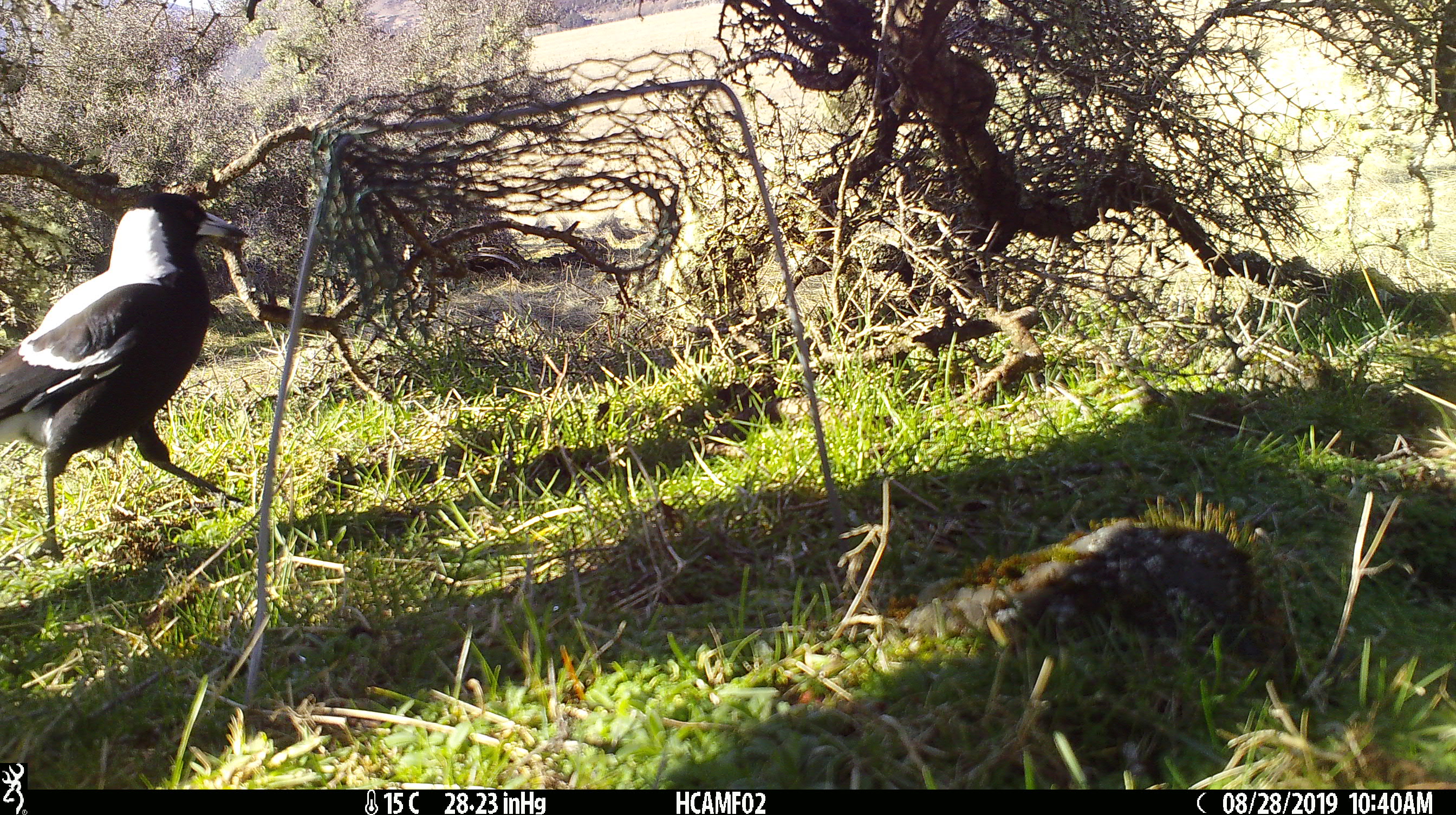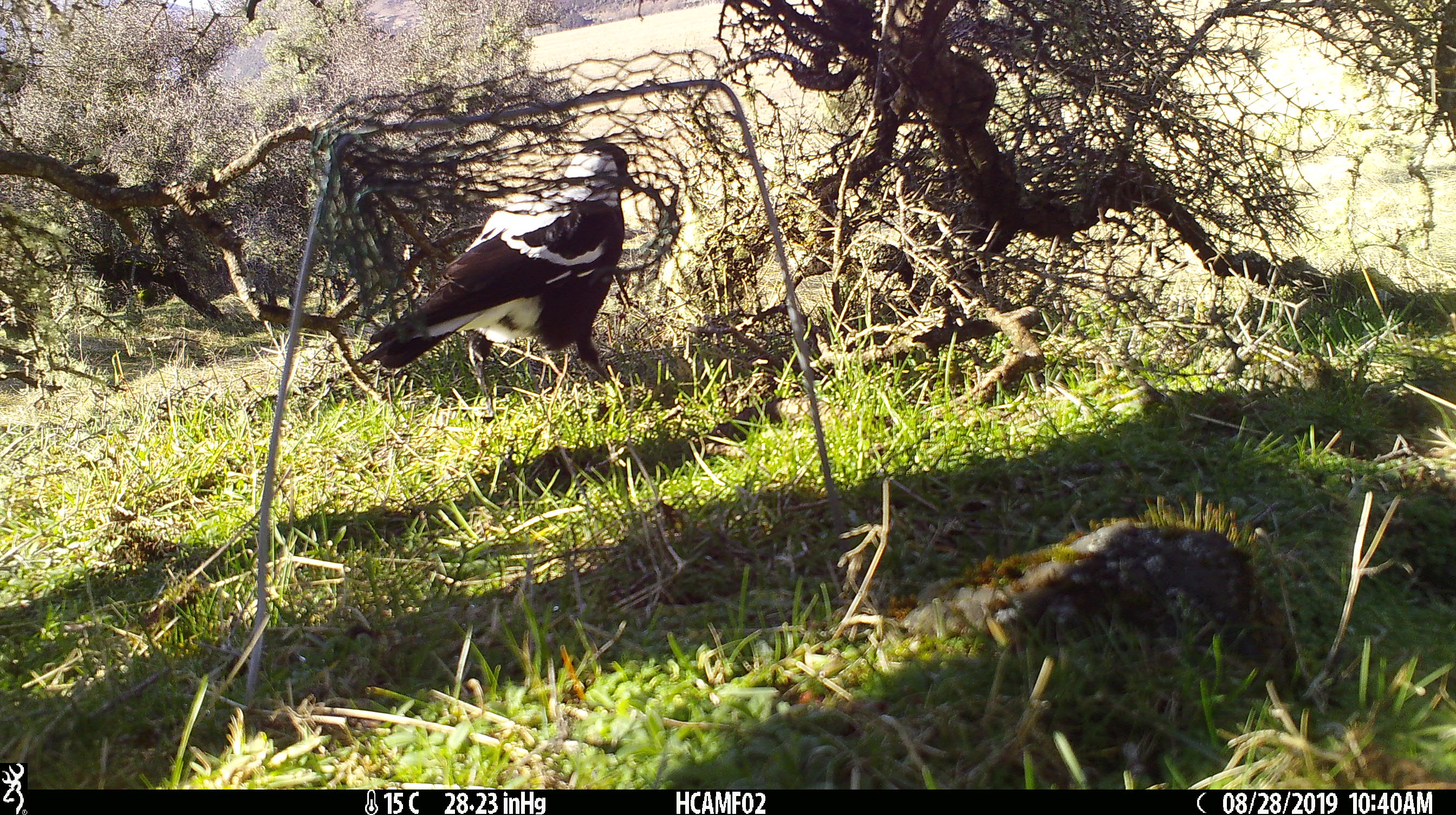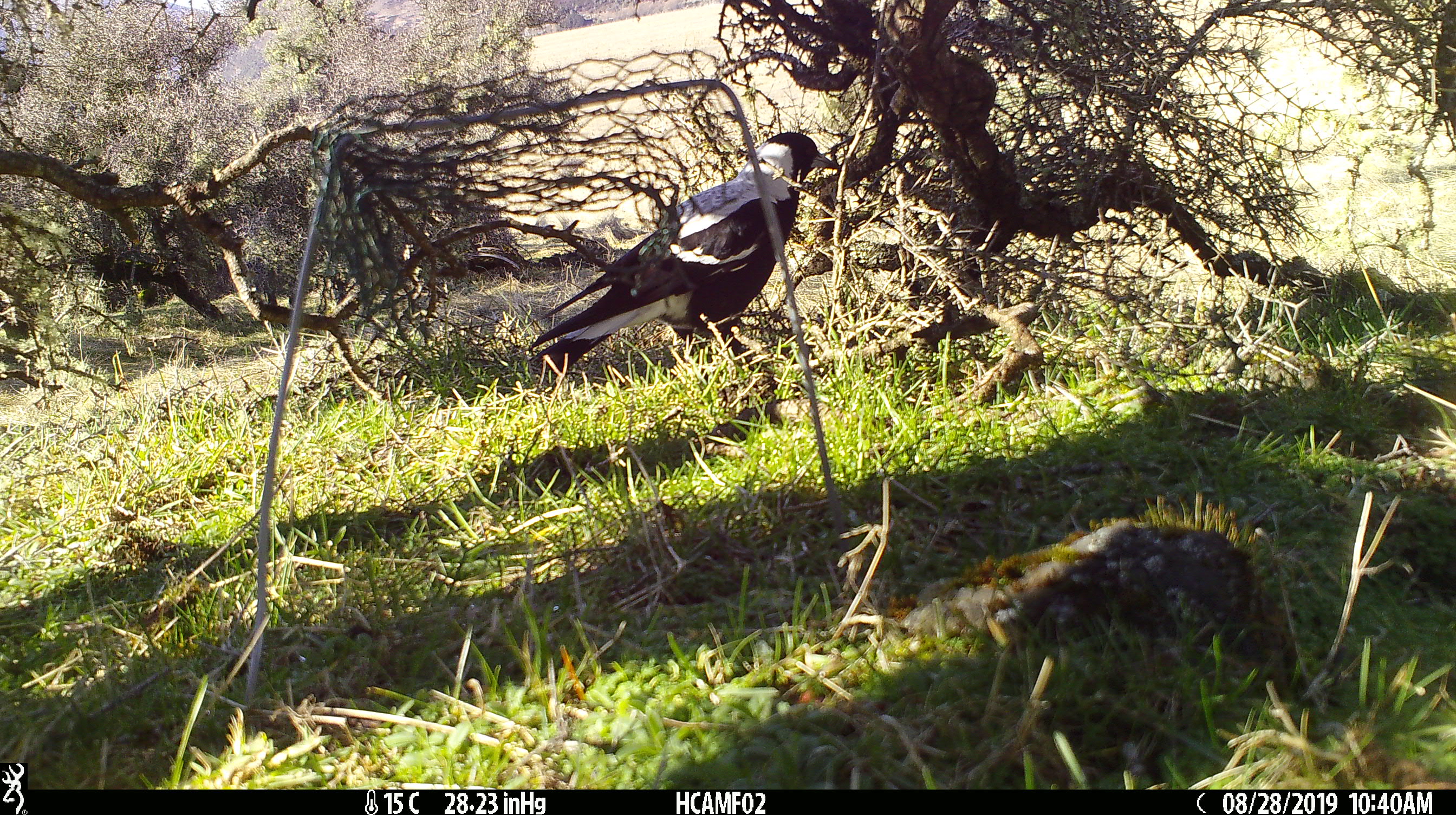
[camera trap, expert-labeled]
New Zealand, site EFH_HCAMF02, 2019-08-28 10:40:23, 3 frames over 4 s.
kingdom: Animalia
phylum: Chordata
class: Aves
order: Passeriformes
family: Artamidae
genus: Gymnorhina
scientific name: Gymnorhina tibicen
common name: australian magpie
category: magpie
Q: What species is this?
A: Magpie (australian magpie) (Gymnorhina tibicen).